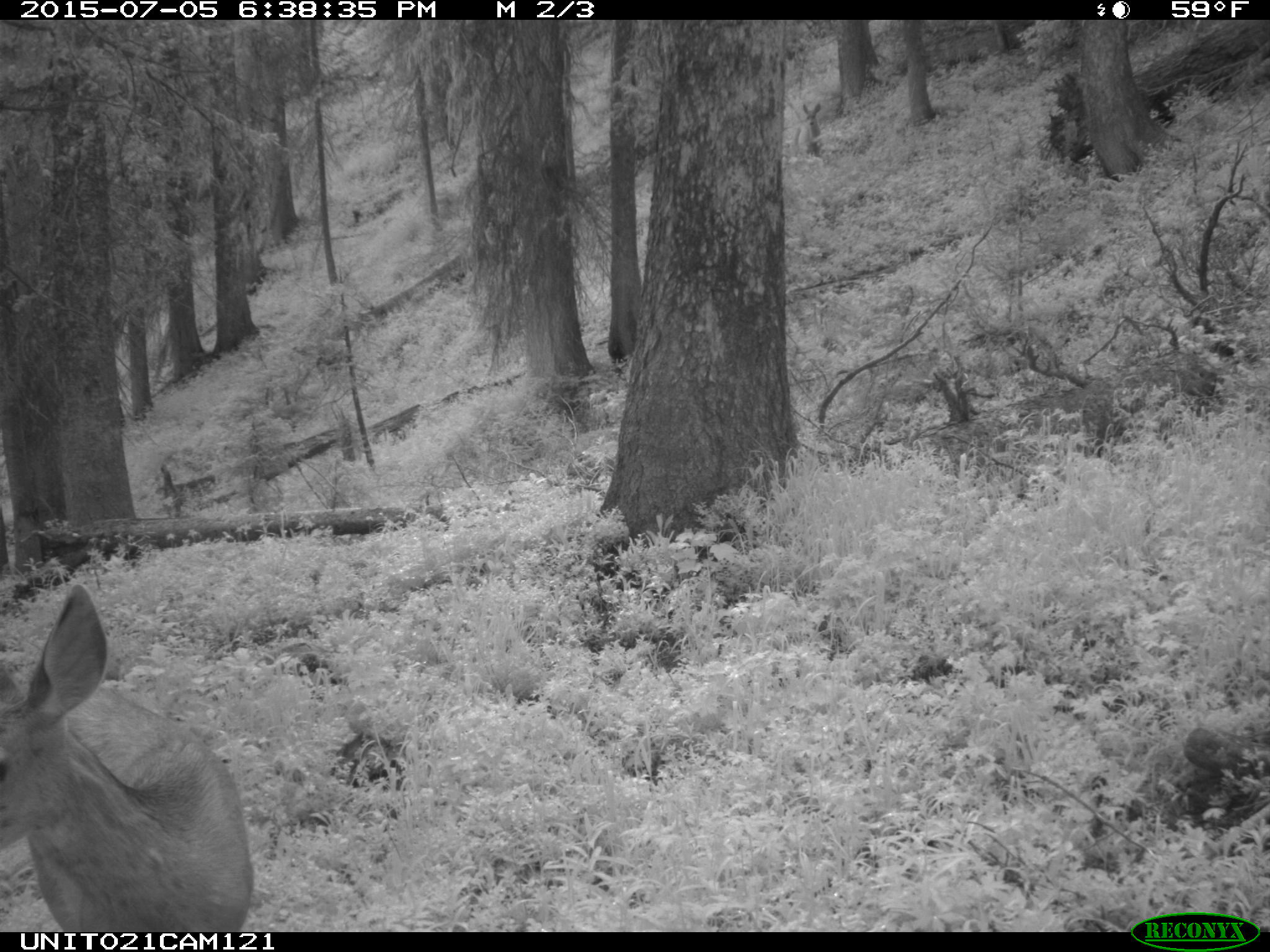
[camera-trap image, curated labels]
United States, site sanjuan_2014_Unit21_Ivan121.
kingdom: Animalia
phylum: Chordata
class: Mammalia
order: Artiodactyla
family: Cervidae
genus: Odocoileus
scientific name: Odocoileus hemionus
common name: mule deer